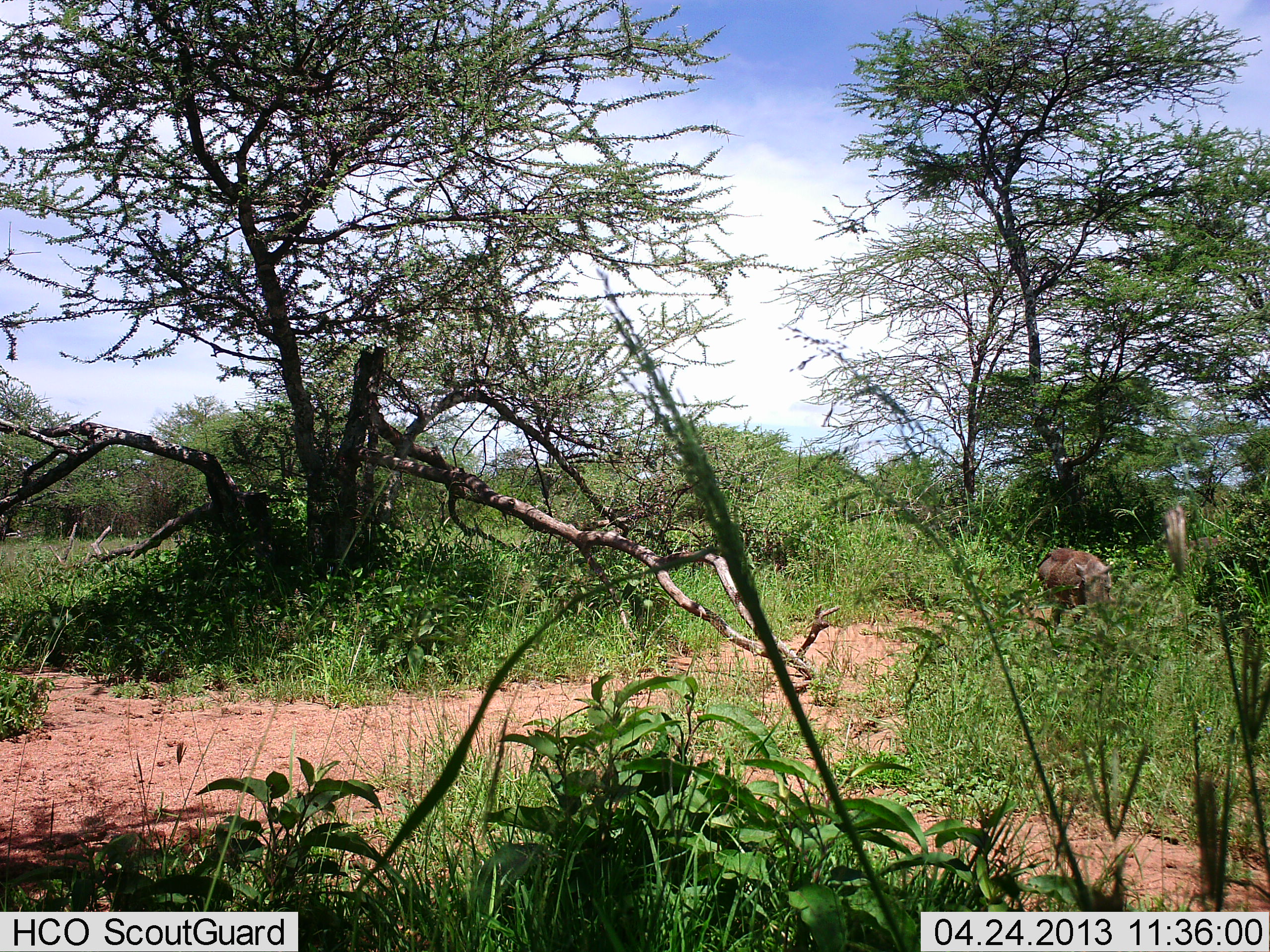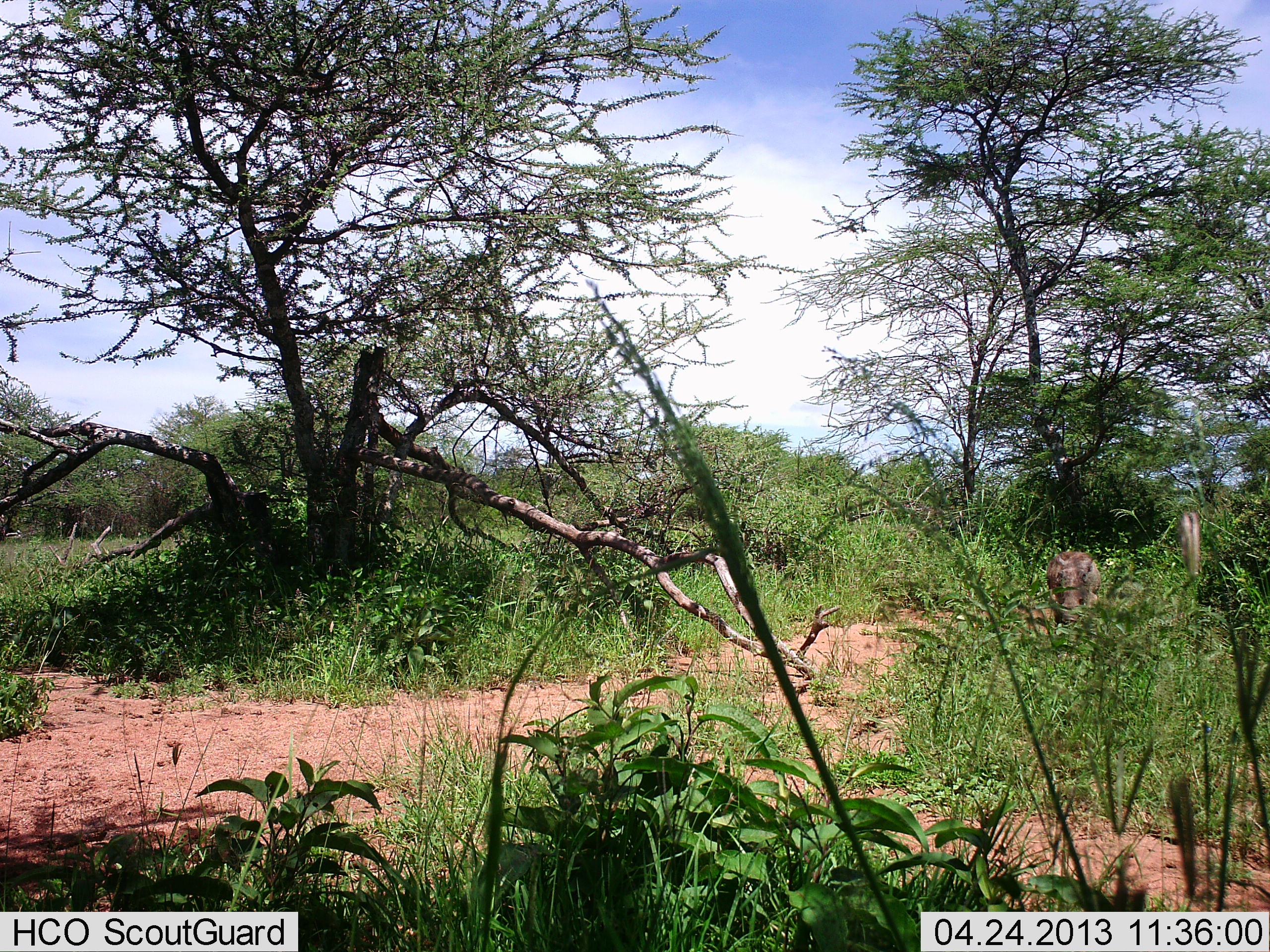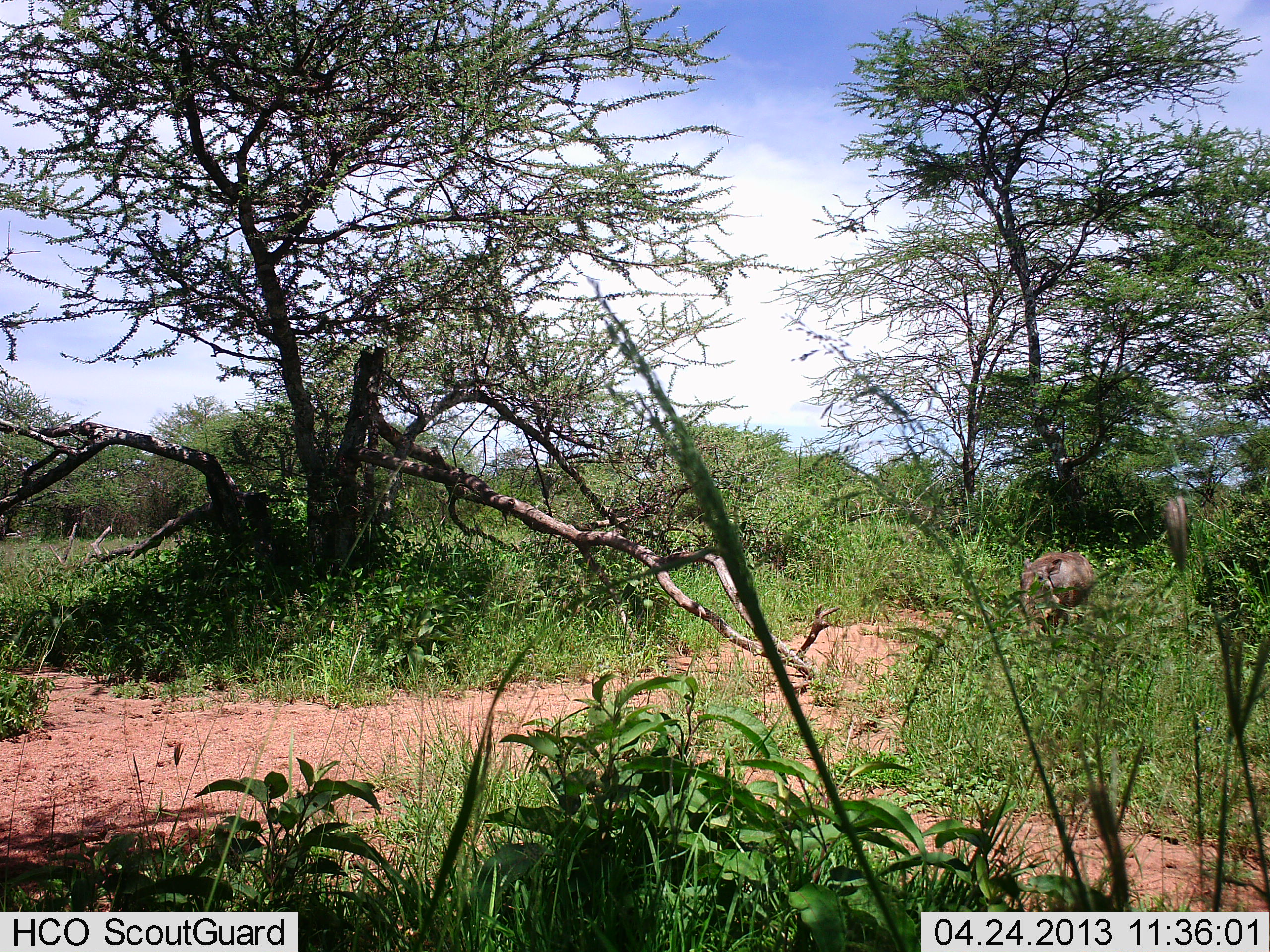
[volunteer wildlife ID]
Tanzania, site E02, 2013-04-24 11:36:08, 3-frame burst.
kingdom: Animalia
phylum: Chordata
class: Mammalia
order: Artiodactyla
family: Suidae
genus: Phacochoerus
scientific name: Phacochoerus africanus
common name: warthog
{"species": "warthog (Phacochoerus africanus)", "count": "1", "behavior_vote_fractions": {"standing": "36%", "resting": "0%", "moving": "64%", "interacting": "0%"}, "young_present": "0%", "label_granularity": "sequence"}